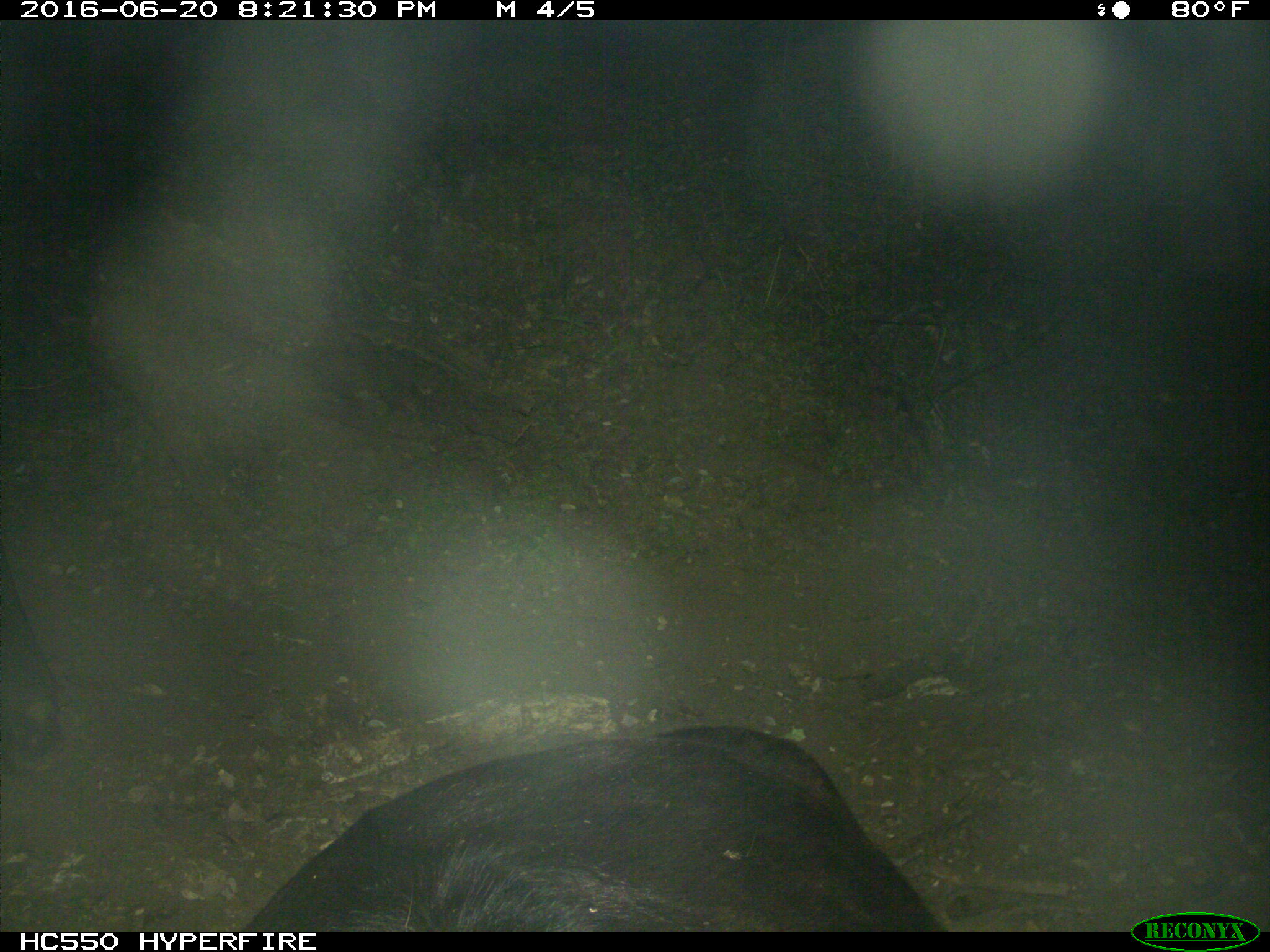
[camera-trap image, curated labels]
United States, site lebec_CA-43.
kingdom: Animalia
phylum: Chordata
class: Mammalia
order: Artiodactyla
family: Bovidae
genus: Bos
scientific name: Bos taurus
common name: domestic cow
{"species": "Bos taurus (domestic cow)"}